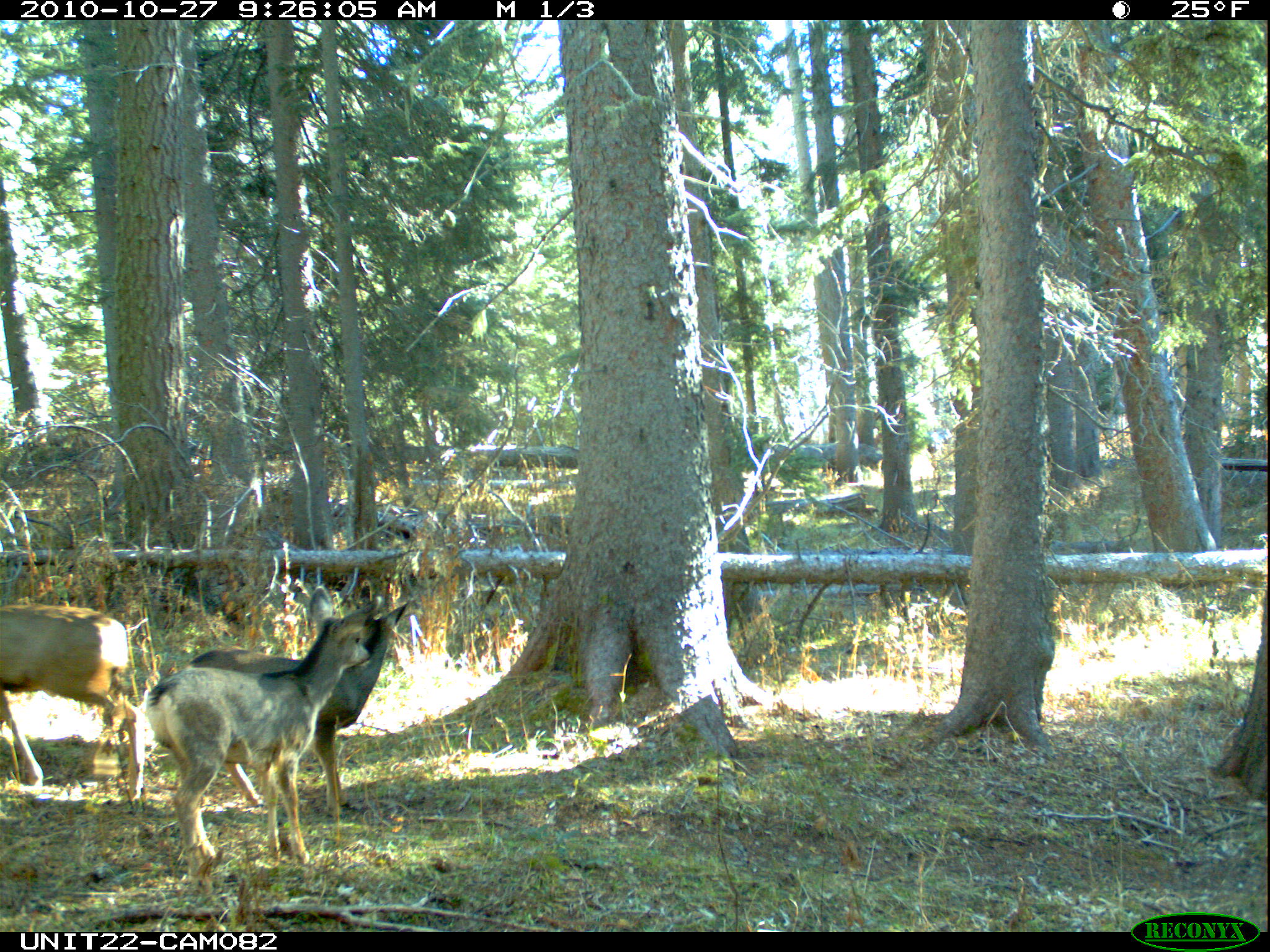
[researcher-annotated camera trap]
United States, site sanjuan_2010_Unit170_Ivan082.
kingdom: Animalia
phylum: Chordata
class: Mammalia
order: Artiodactyla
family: Cervidae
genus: Odocoileus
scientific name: Odocoileus hemionus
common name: mule deer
Odocoileus hemionus (mule deer).